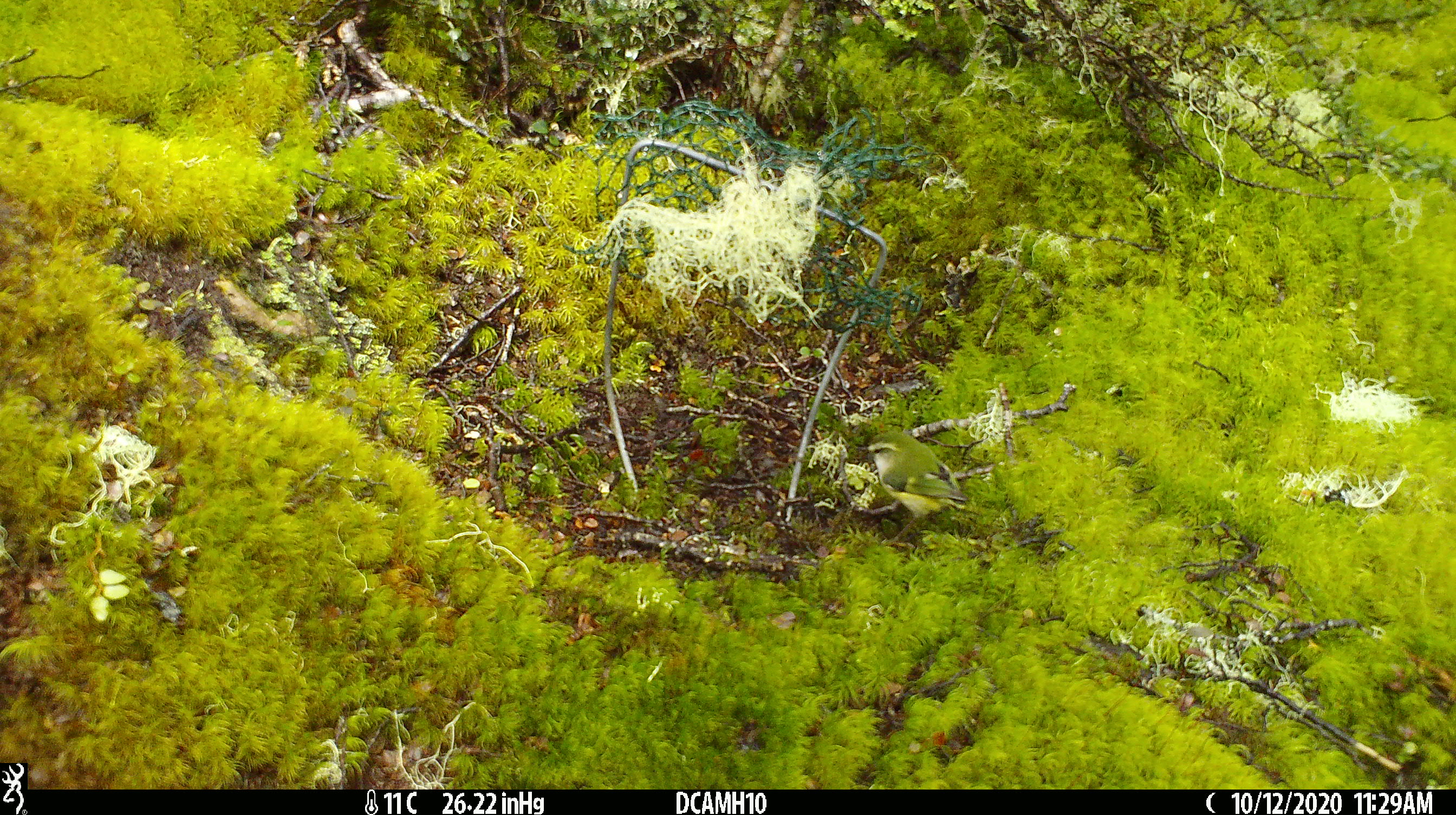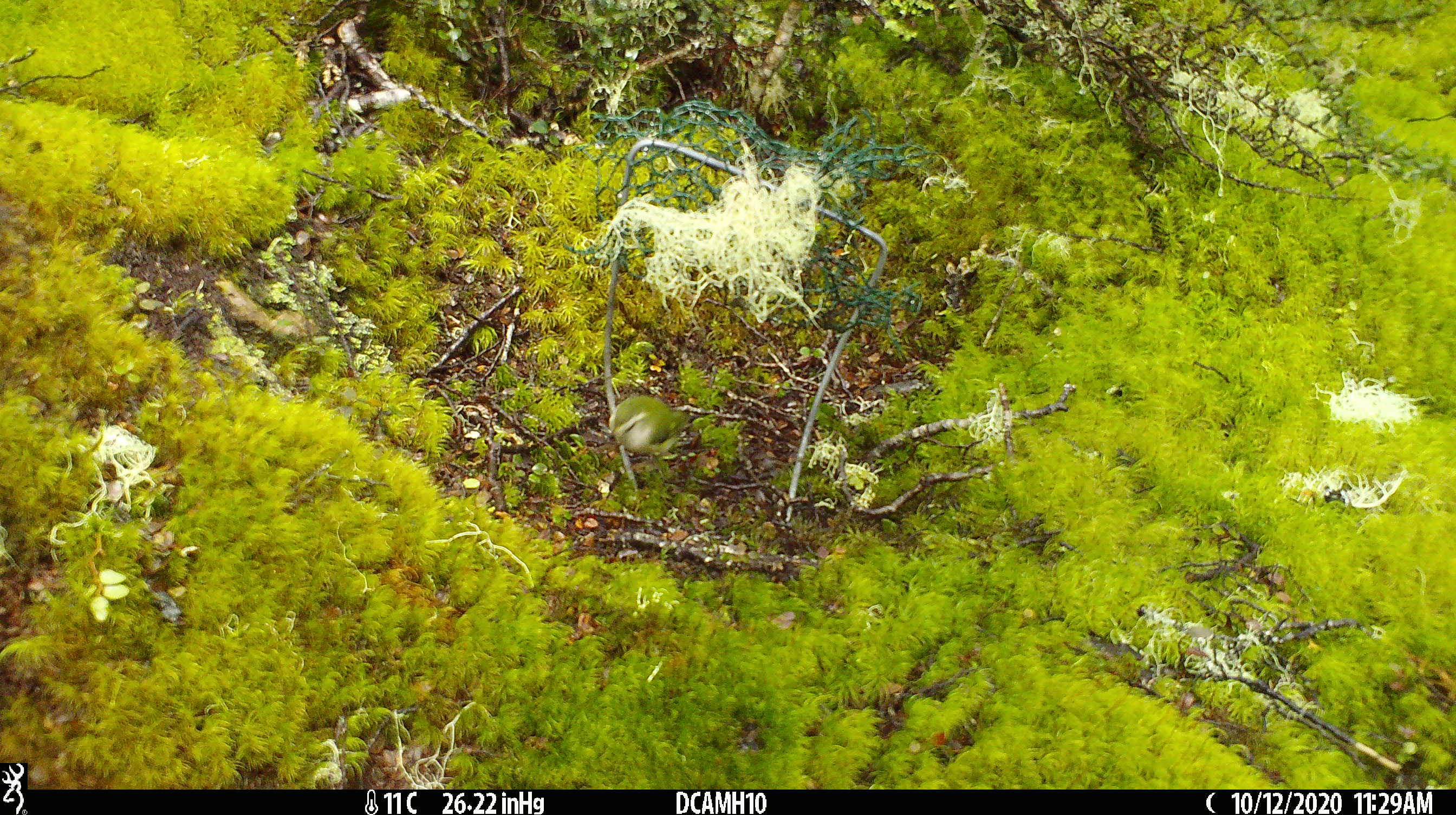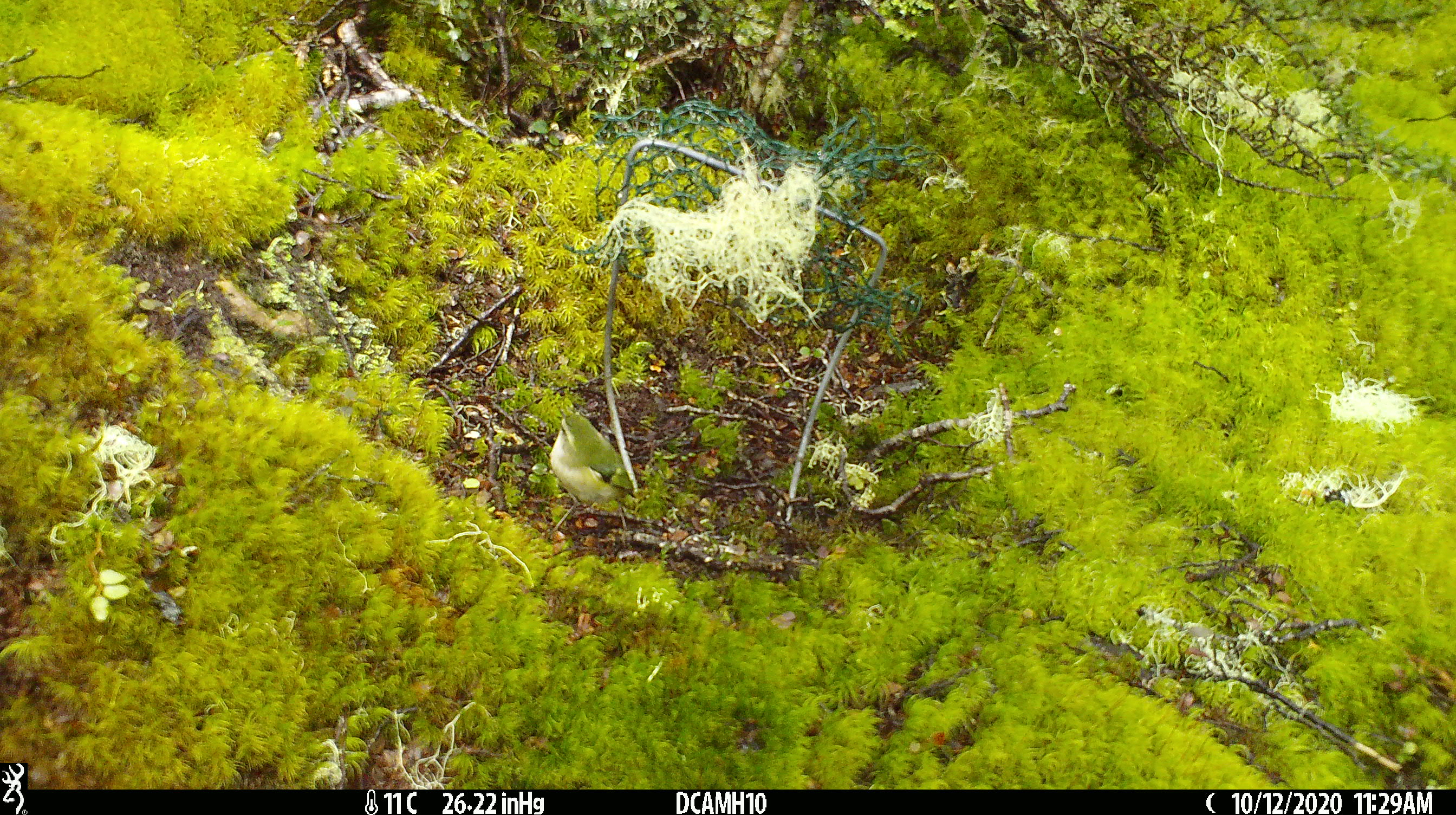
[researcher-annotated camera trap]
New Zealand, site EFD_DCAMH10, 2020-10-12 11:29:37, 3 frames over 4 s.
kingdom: Animalia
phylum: Chordata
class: Aves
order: Passeriformes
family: Acanthisittidae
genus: Acanthisitta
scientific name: Acanthisitta chloris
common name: rifleman